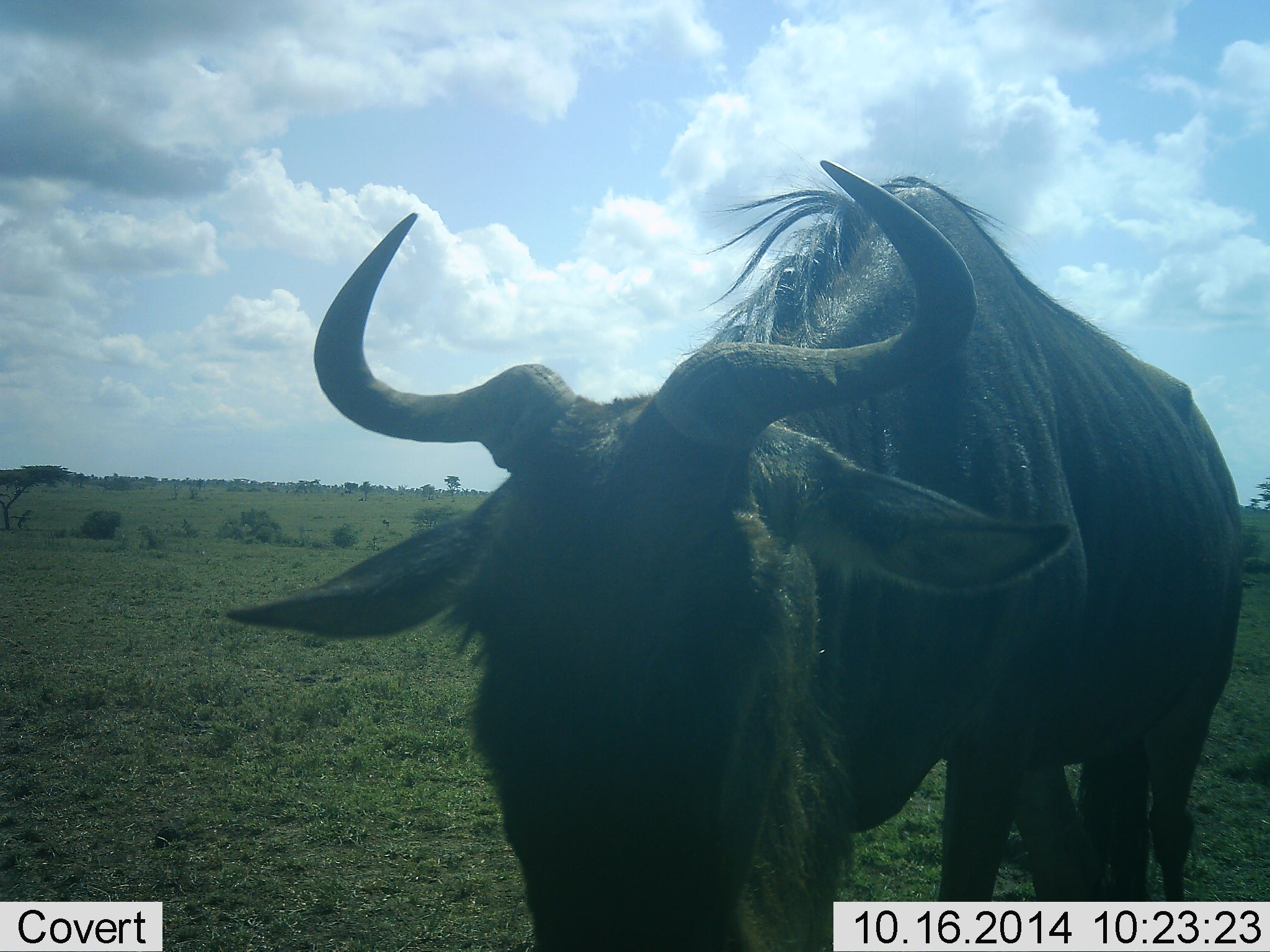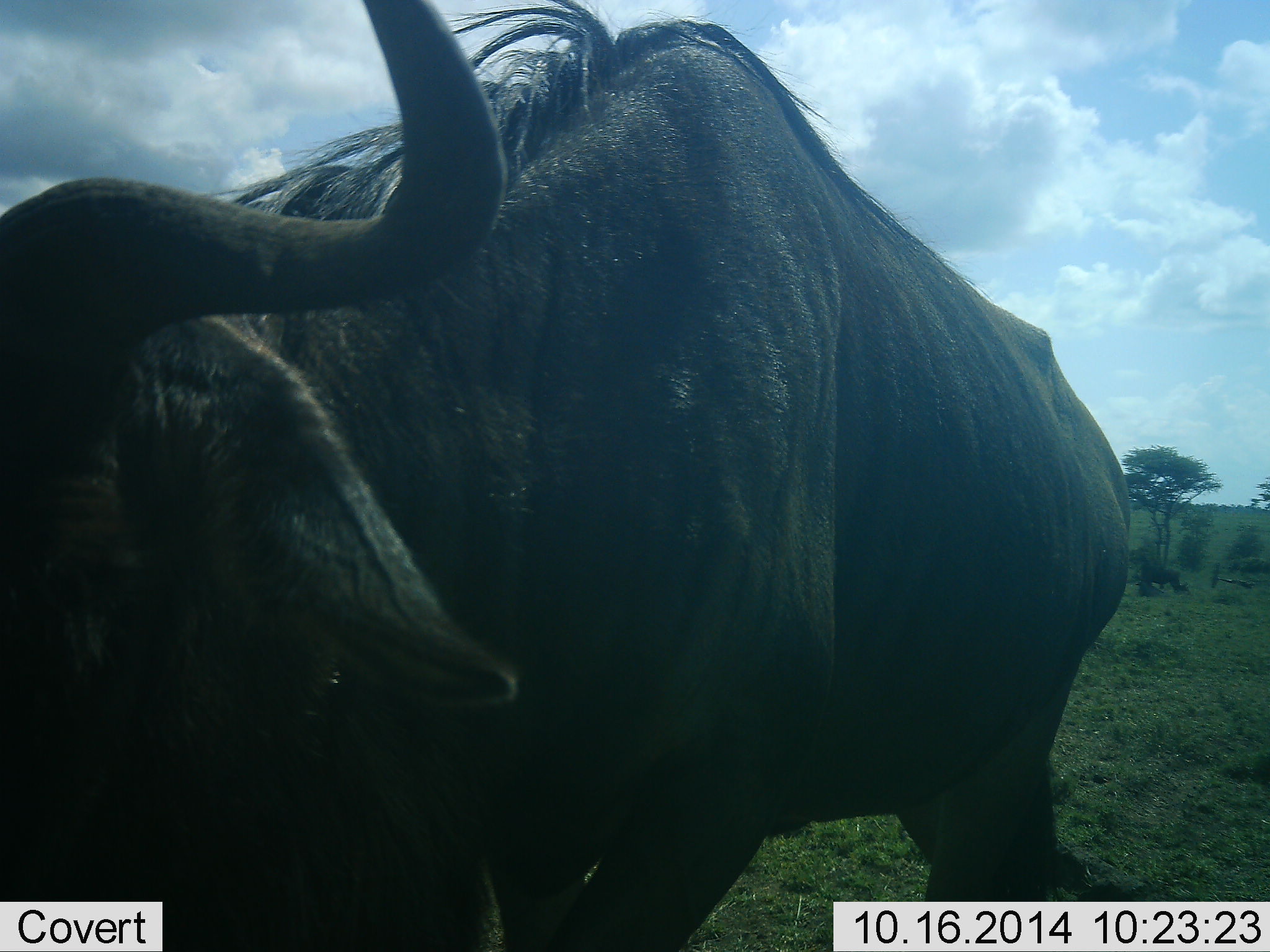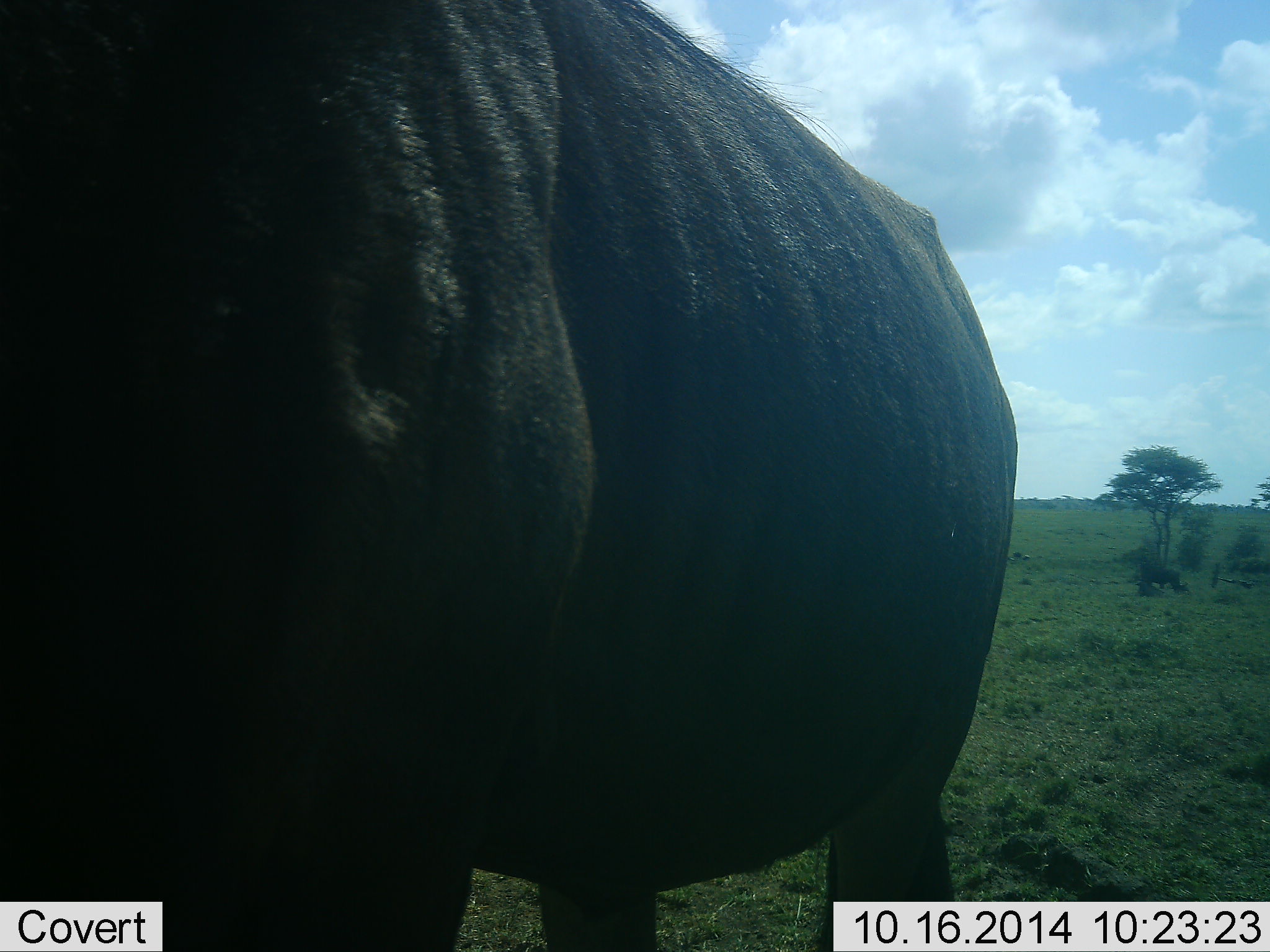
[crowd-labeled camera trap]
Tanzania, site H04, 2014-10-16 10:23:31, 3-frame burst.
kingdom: Animalia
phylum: Chordata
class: Mammalia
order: Artiodactyla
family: Bovidae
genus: Connochaetes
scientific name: Connochaetes taurinus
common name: blue wildebeest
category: wildebeest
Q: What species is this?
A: Wildebeest (blue wildebeest) (Connochaetes taurinus).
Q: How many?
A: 1.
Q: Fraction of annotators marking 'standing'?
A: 30%.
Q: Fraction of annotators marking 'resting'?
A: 0%.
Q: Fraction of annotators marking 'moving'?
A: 70%.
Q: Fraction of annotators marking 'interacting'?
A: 10%.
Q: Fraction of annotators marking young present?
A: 0%.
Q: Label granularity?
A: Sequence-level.